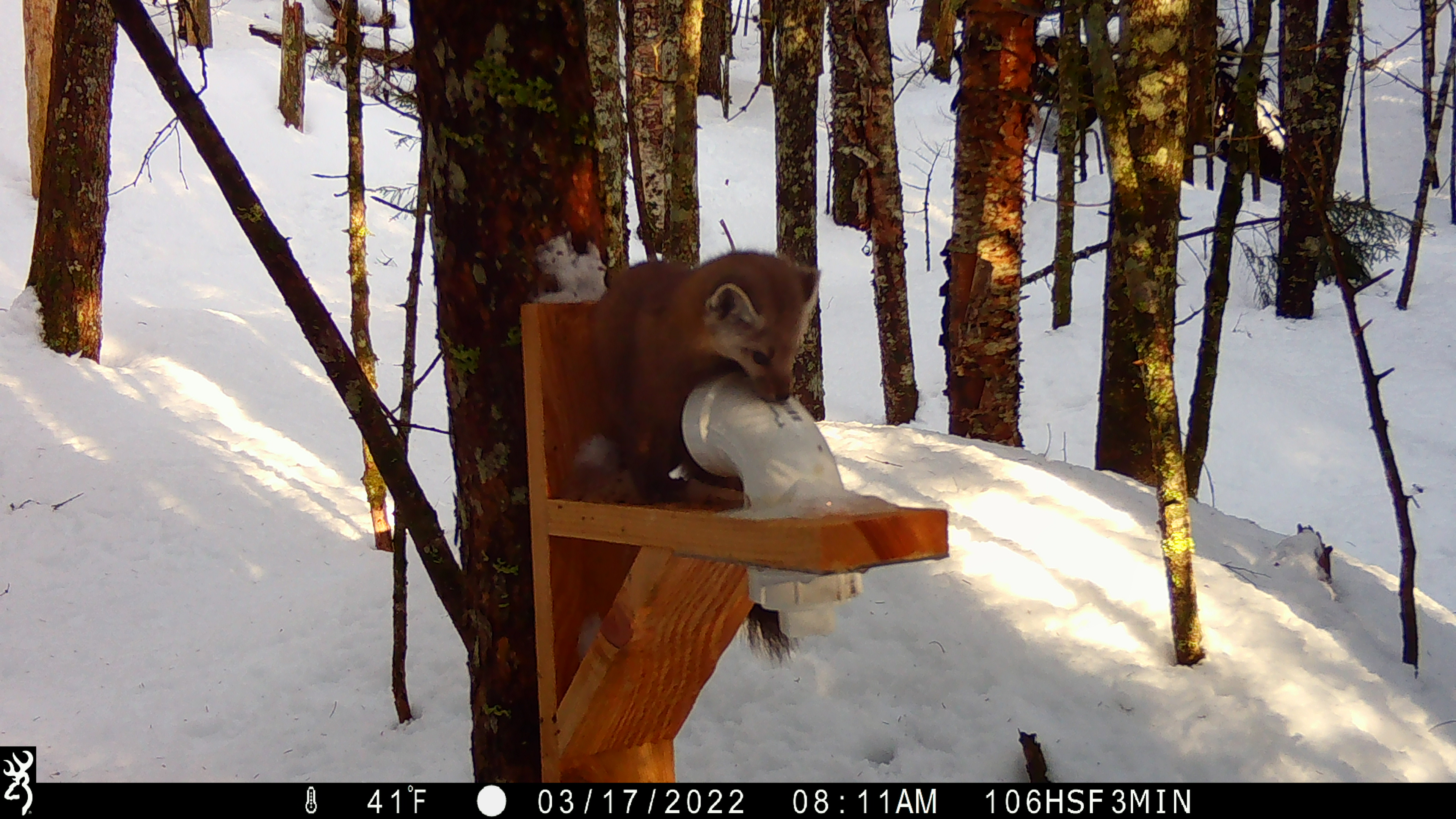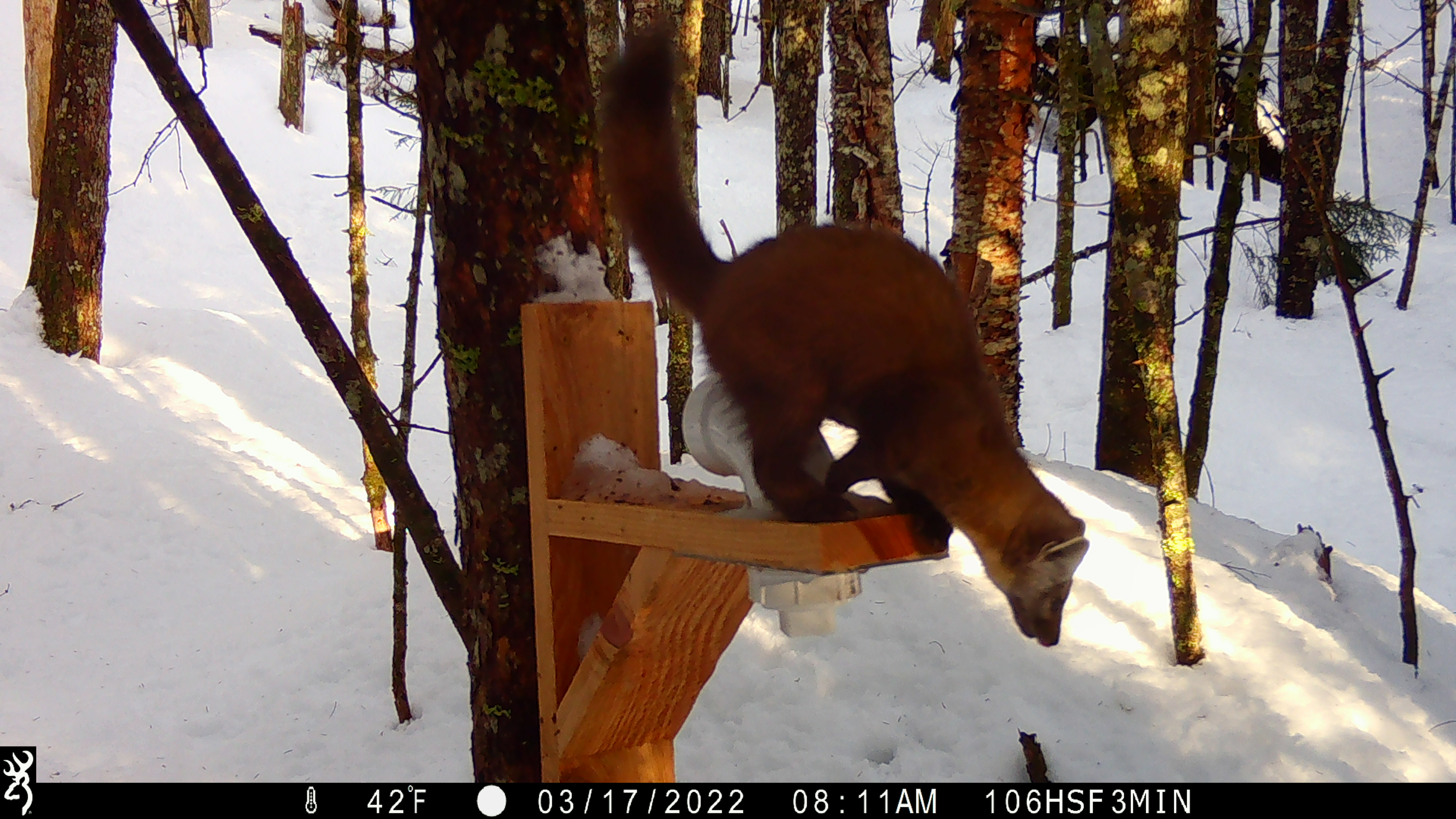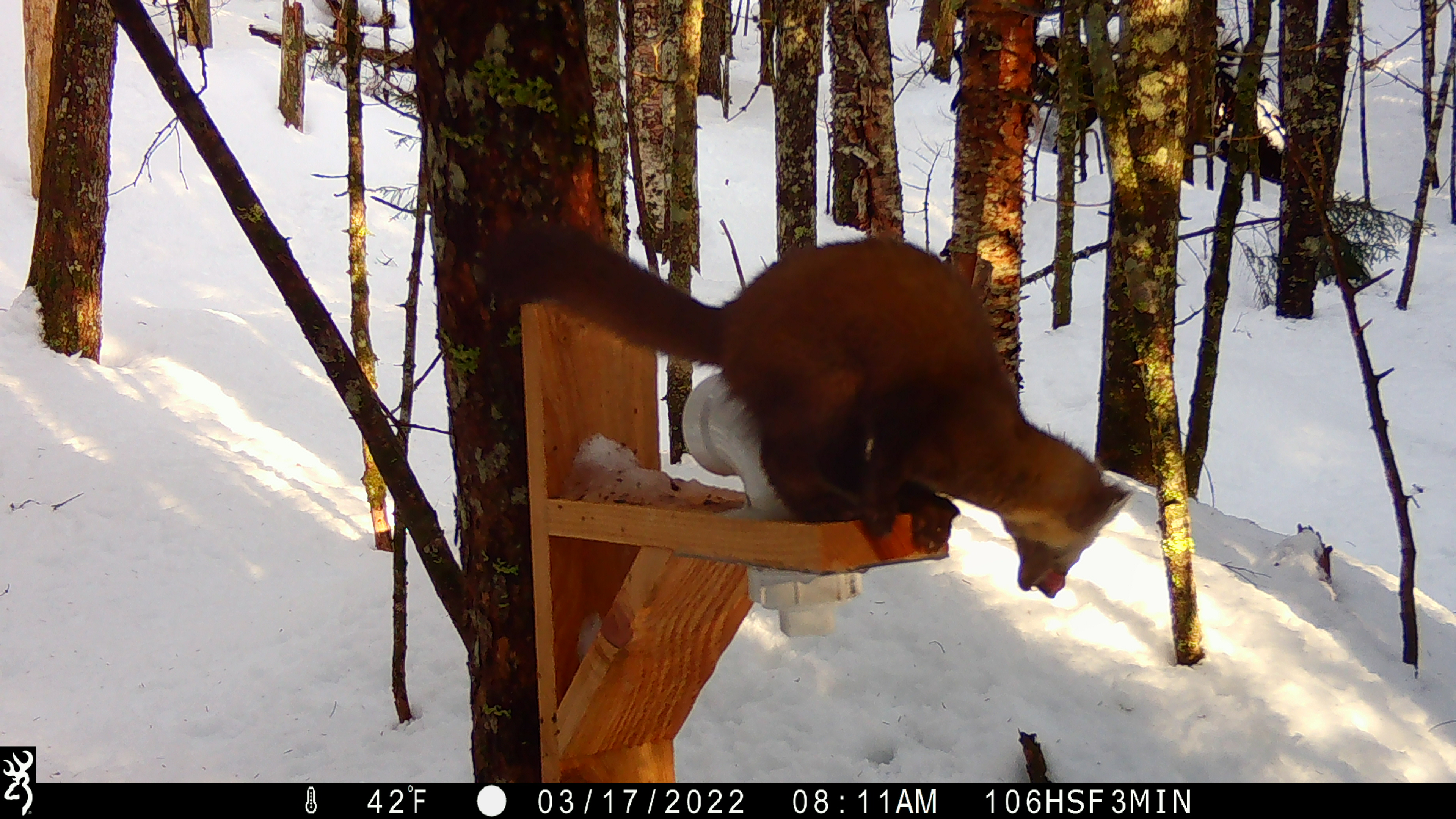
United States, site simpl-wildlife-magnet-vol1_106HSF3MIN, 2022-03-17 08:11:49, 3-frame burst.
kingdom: Animalia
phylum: Chordata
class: Mammalia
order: Carnivora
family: Mustelidae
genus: Martes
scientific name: Martes americana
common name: american marten